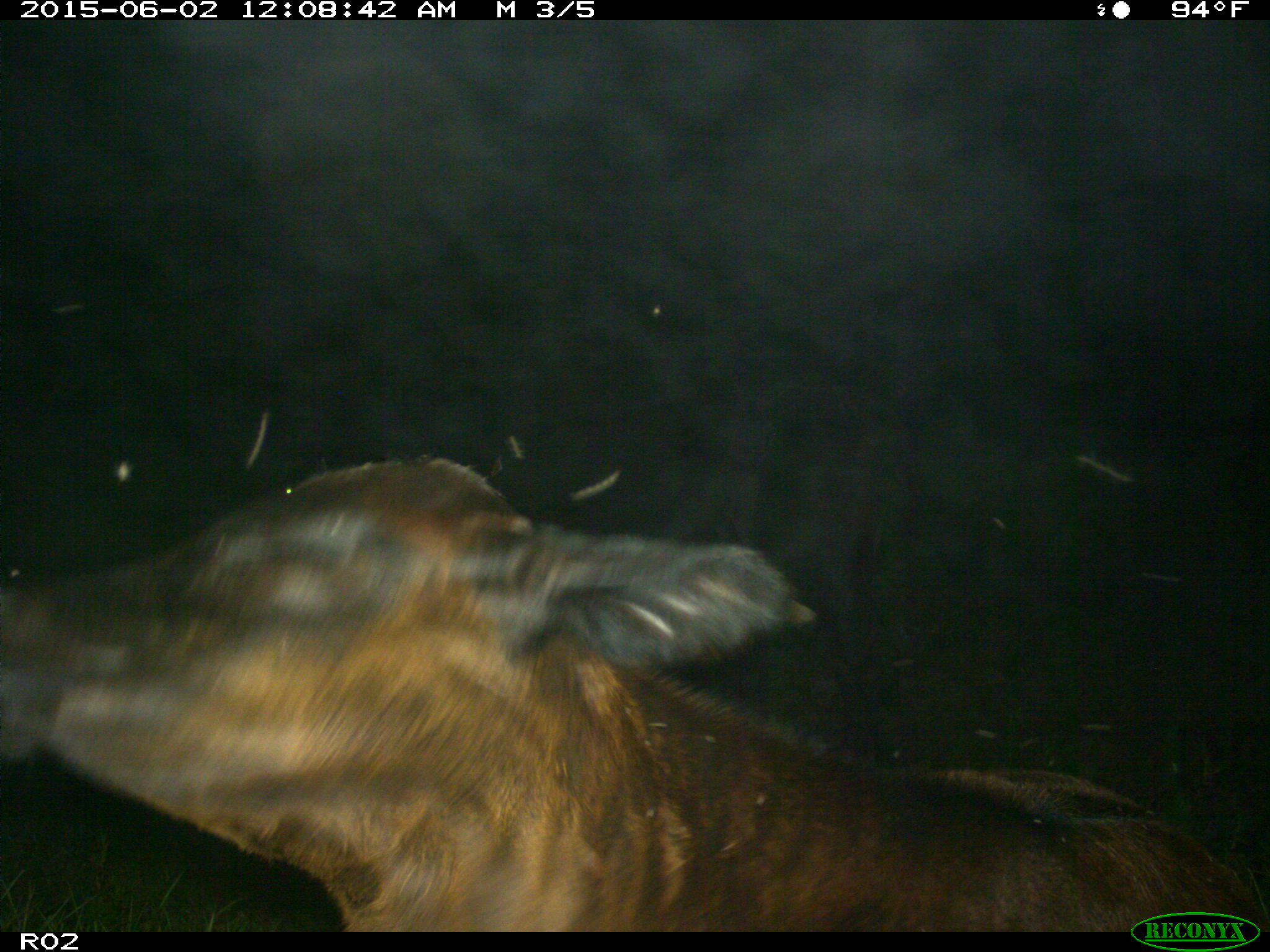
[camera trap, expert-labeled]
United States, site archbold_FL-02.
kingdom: Animalia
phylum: Chordata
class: Mammalia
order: Artiodactyla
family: Bovidae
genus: Bos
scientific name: Bos taurus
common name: domestic cow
Bos taurus (domestic cow).